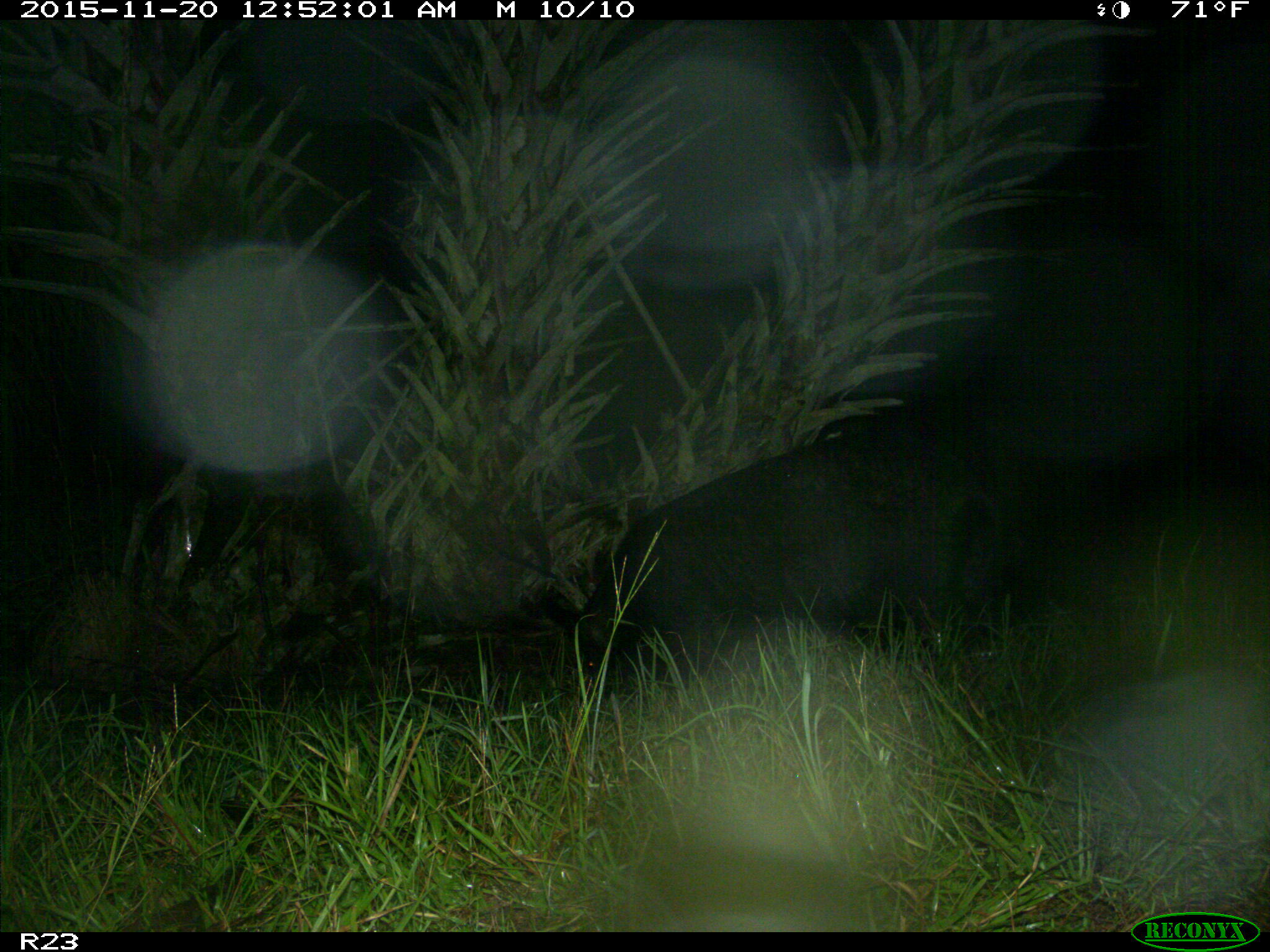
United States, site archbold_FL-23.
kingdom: Animalia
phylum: Chordata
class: Mammalia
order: Artiodactyla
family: Suidae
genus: Sus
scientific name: Sus scrofa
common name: wild boar